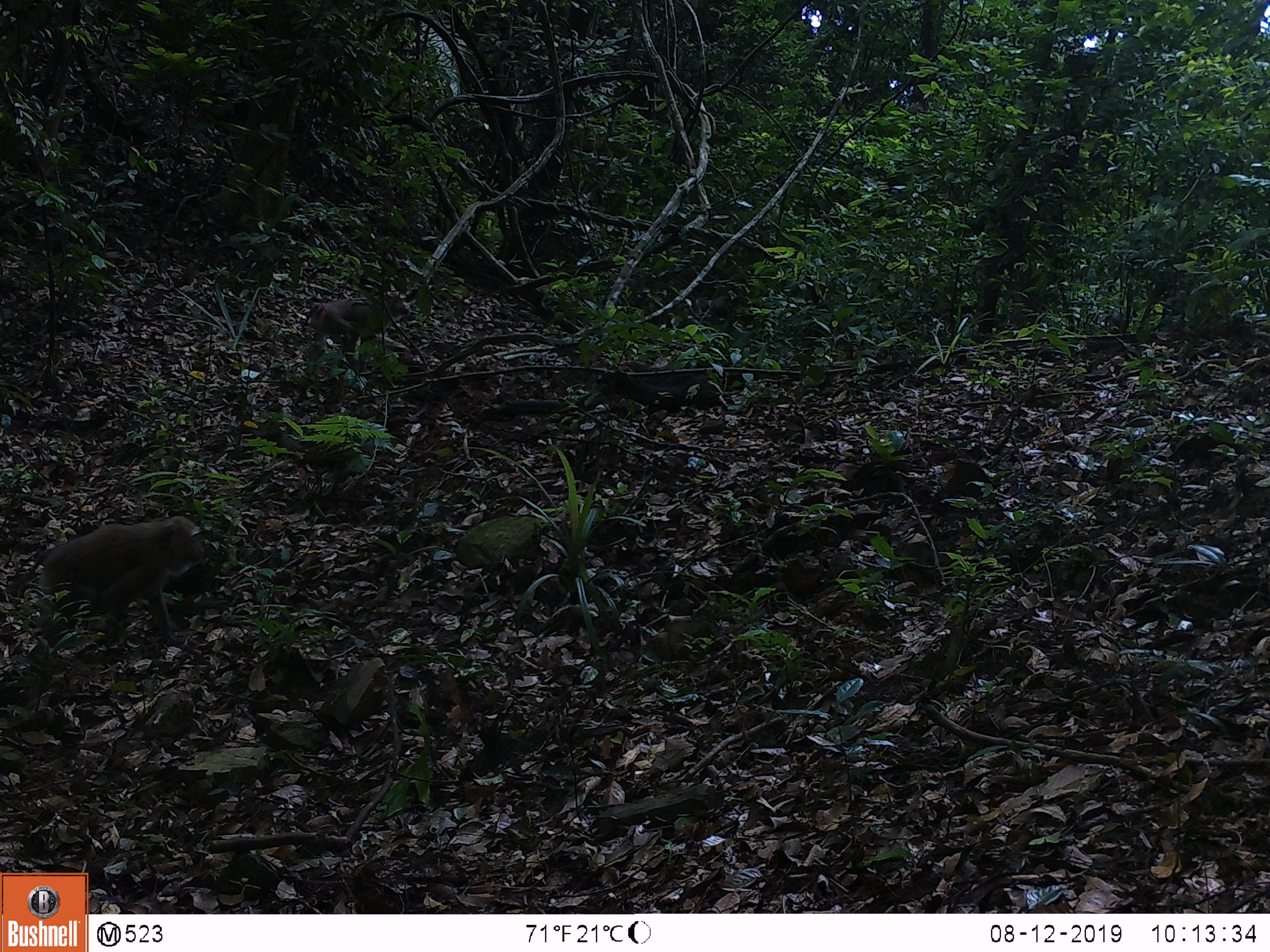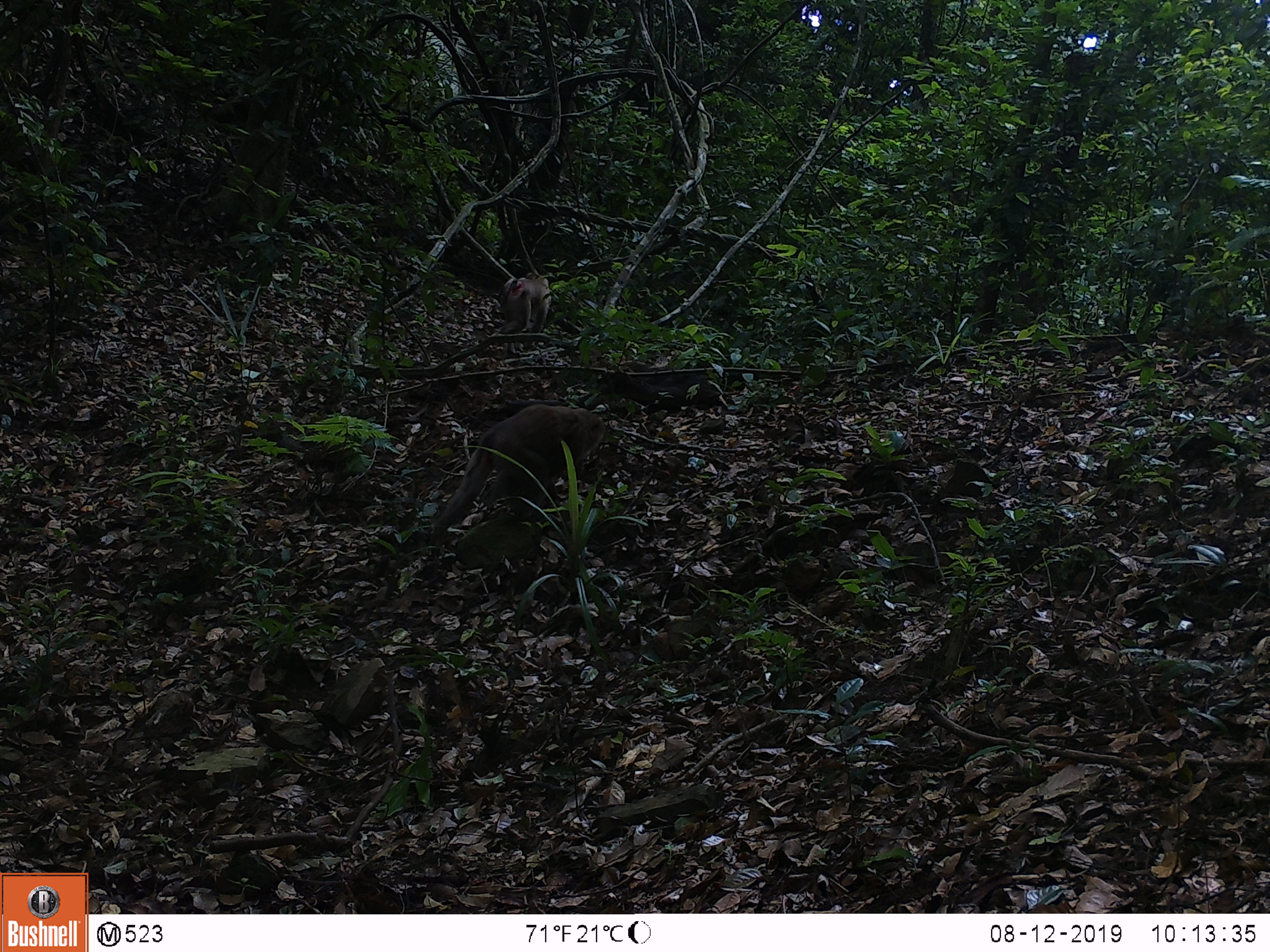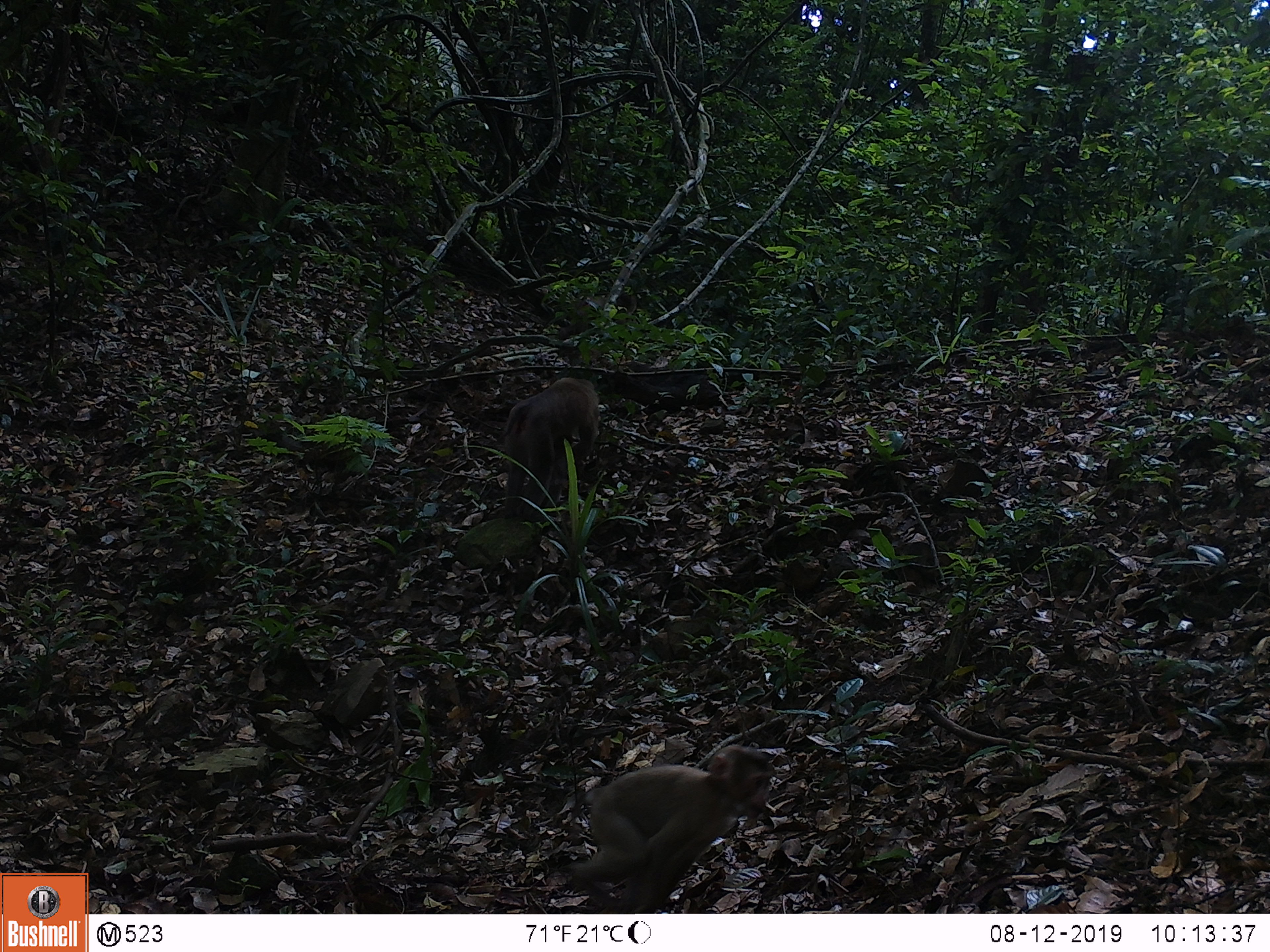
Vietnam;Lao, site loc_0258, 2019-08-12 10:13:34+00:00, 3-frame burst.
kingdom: Animalia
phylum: Chordata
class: Mammalia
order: Primates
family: Cercopithecidae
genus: Macaca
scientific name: Macaca nemestrina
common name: pig-tailed macaque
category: pig tailed macaque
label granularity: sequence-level